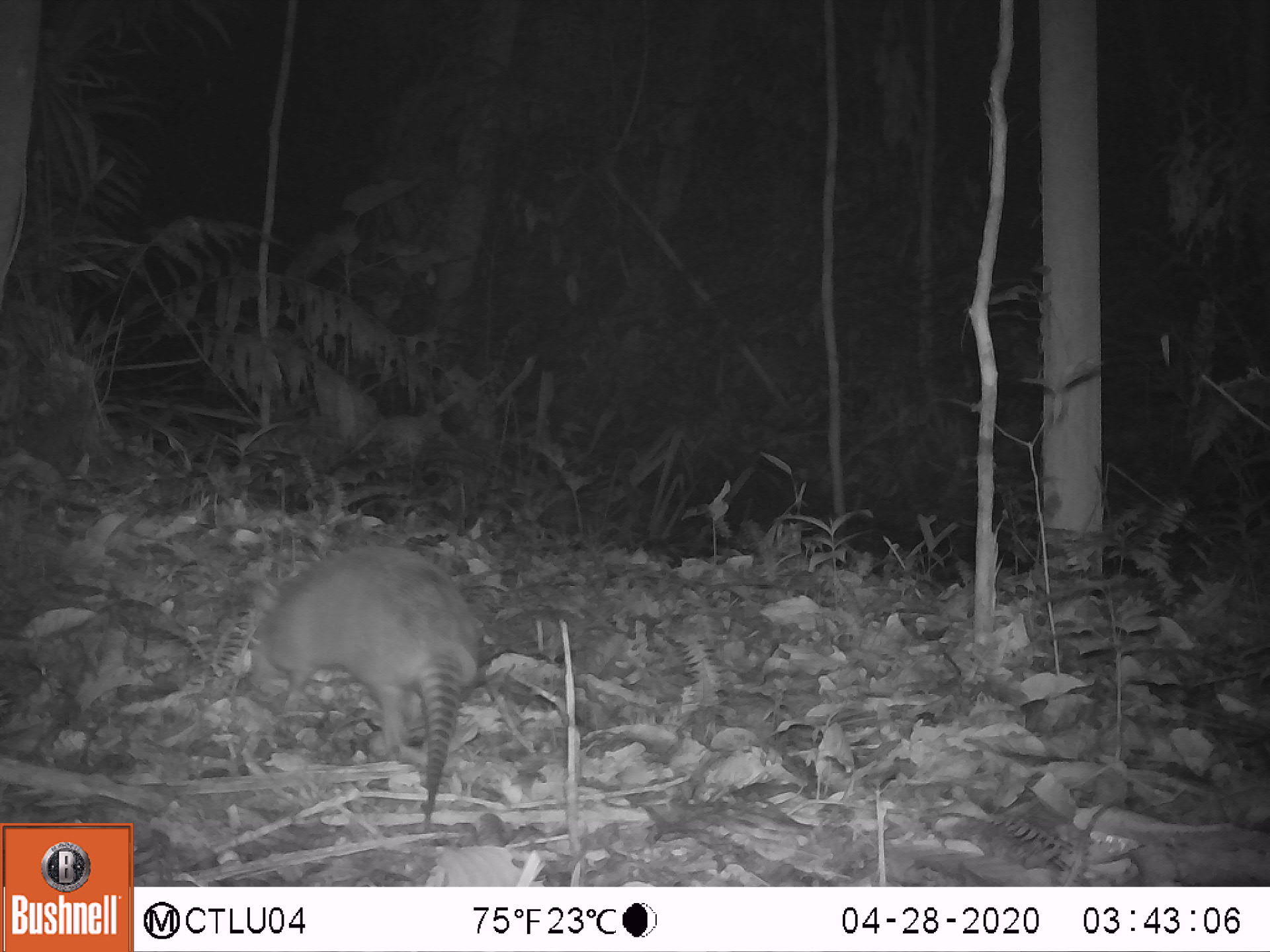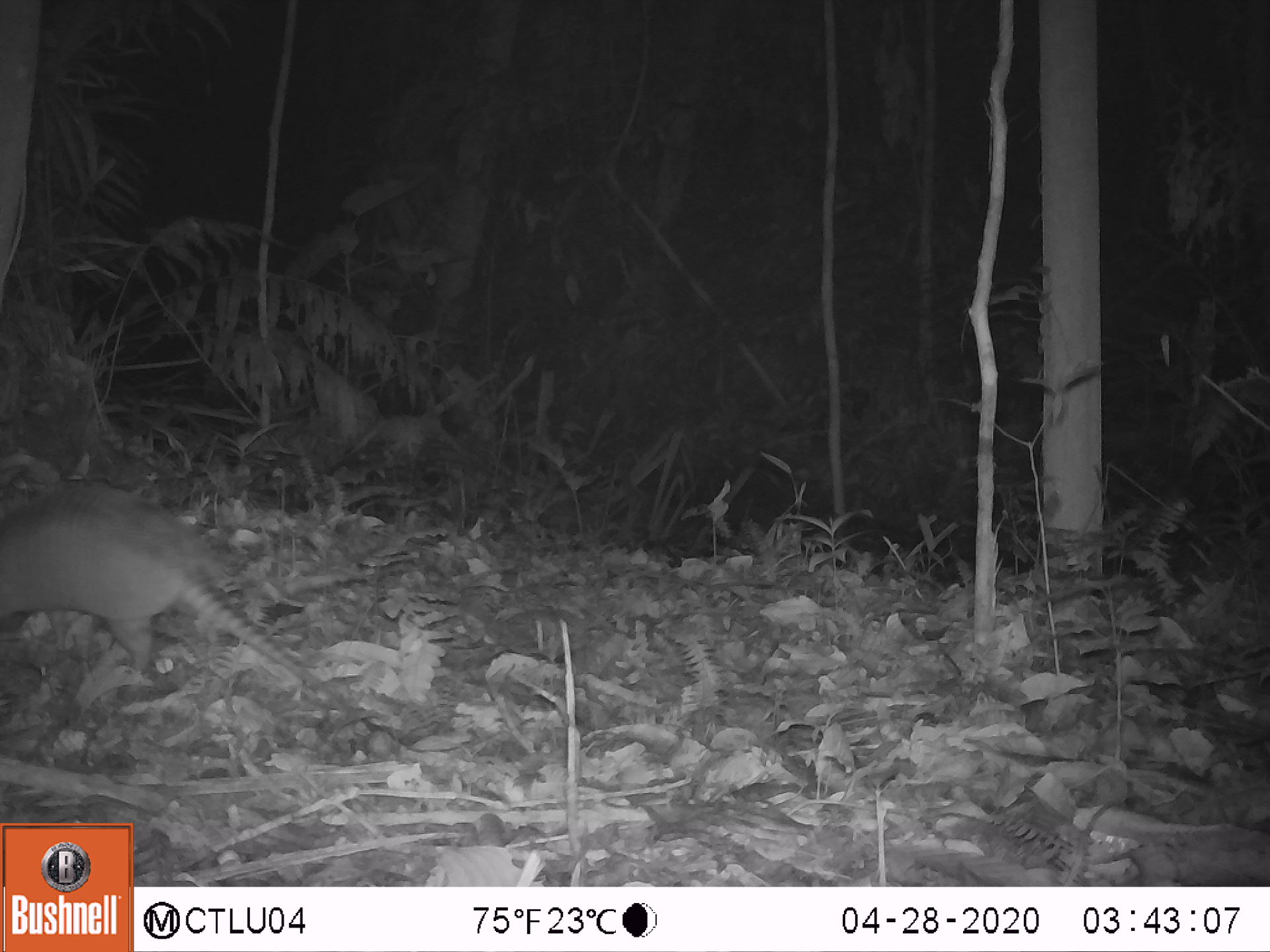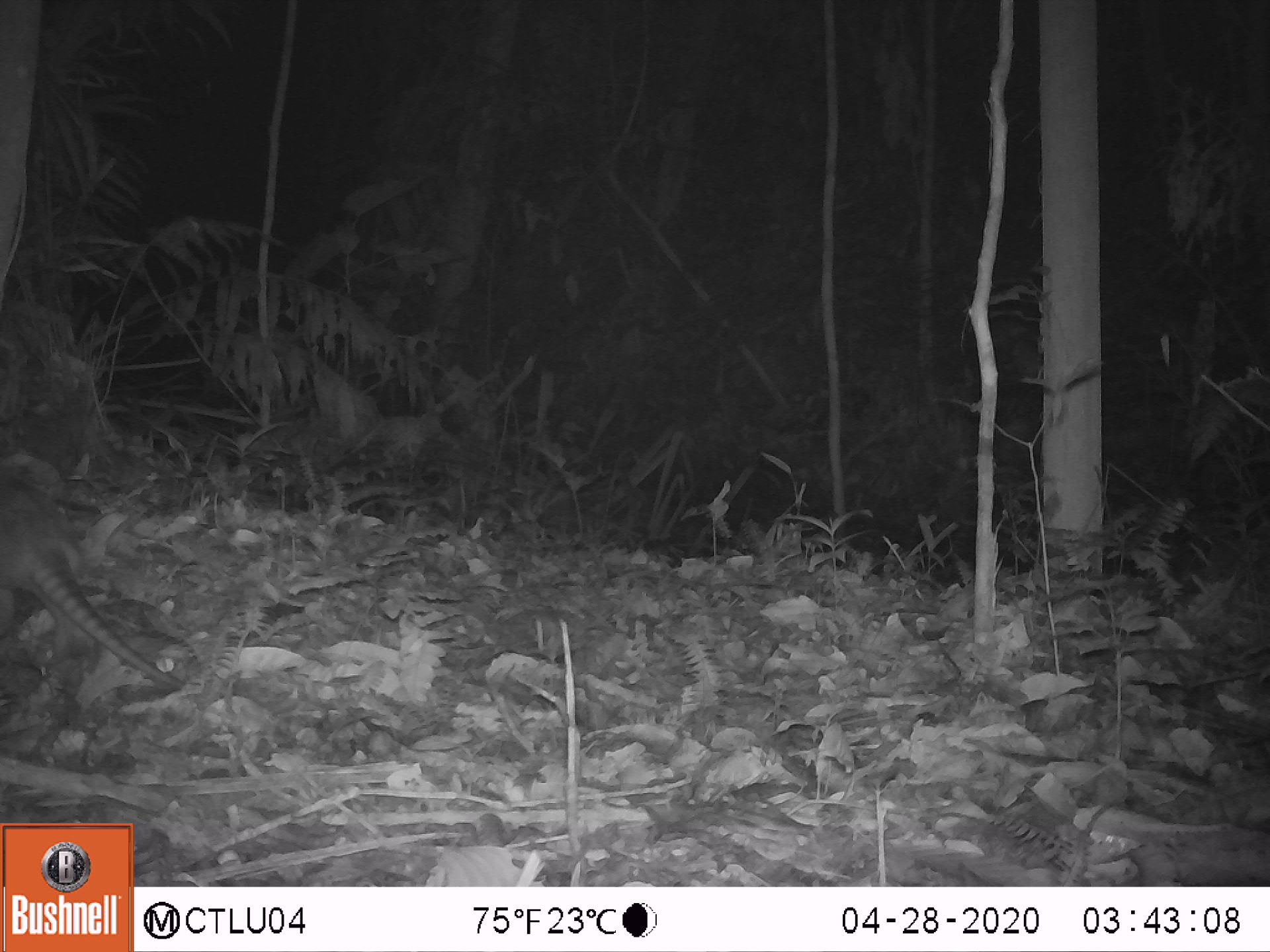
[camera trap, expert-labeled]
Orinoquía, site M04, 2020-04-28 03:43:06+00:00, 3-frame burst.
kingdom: Animalia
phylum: Chordata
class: Mammalia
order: Cingulata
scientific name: Cingulata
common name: armadillo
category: unknown armadillo